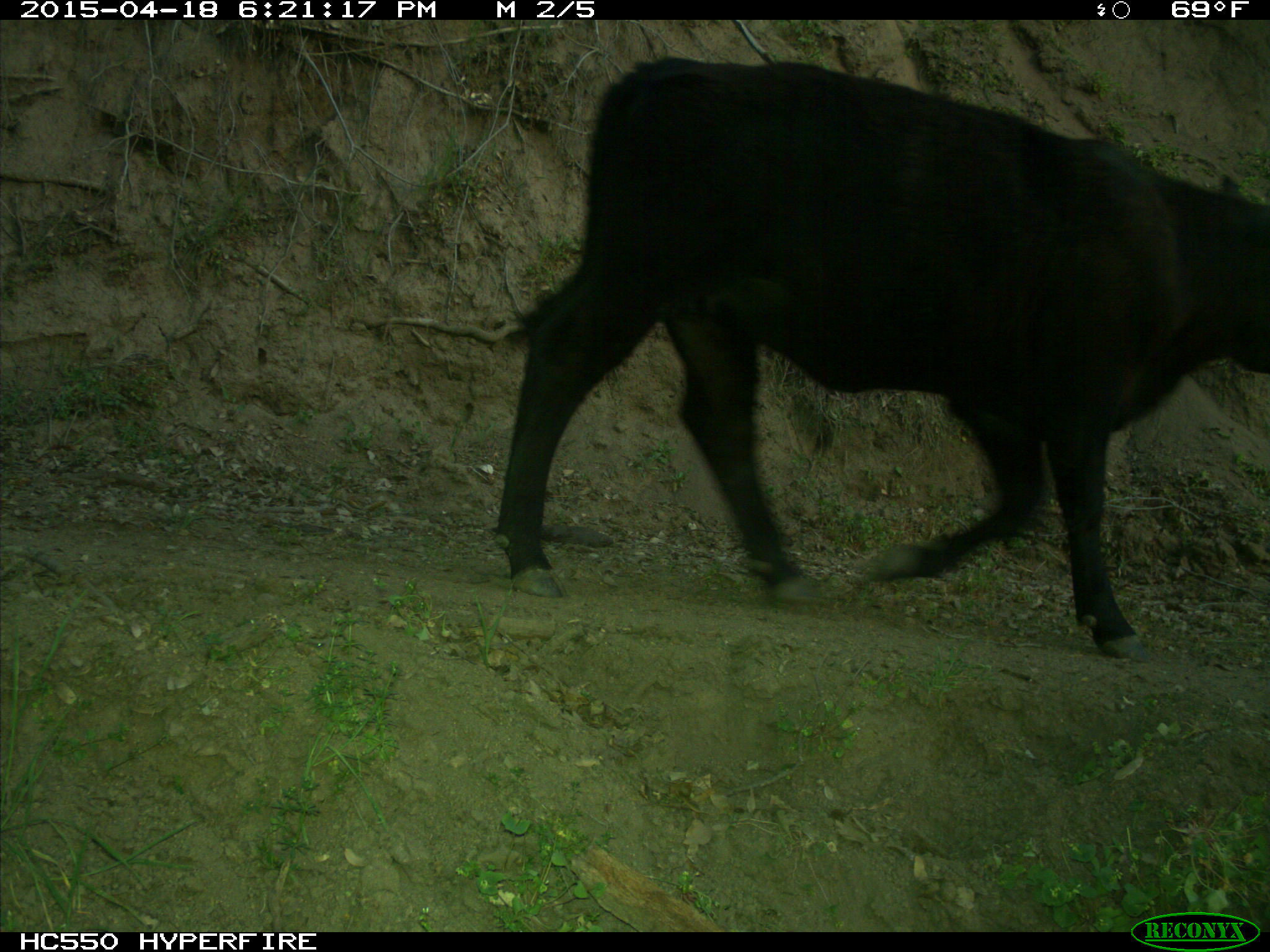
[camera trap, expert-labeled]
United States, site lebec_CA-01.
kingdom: Animalia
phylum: Chordata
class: Mammalia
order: Artiodactyla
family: Bovidae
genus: Bos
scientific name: Bos taurus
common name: domestic cow